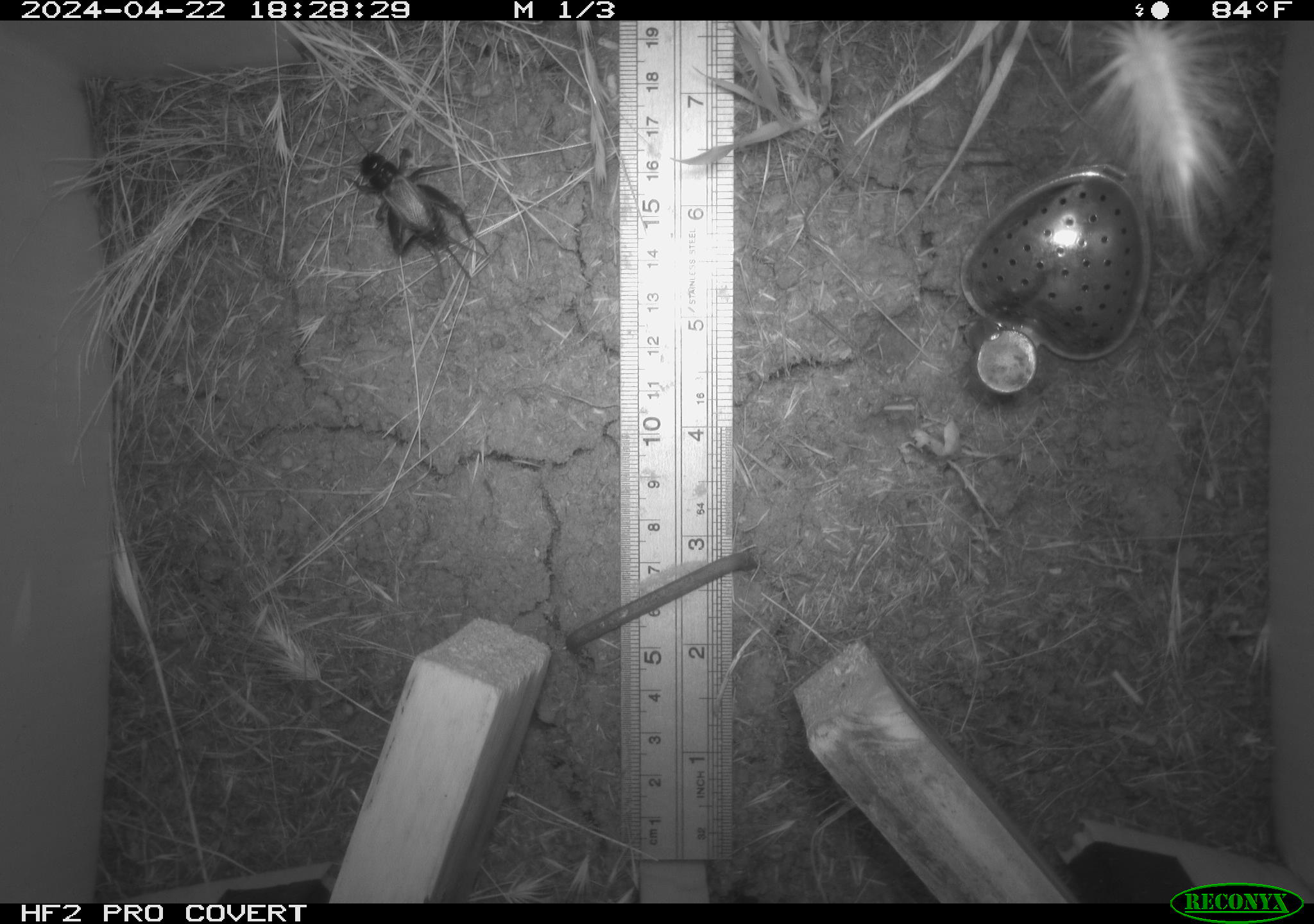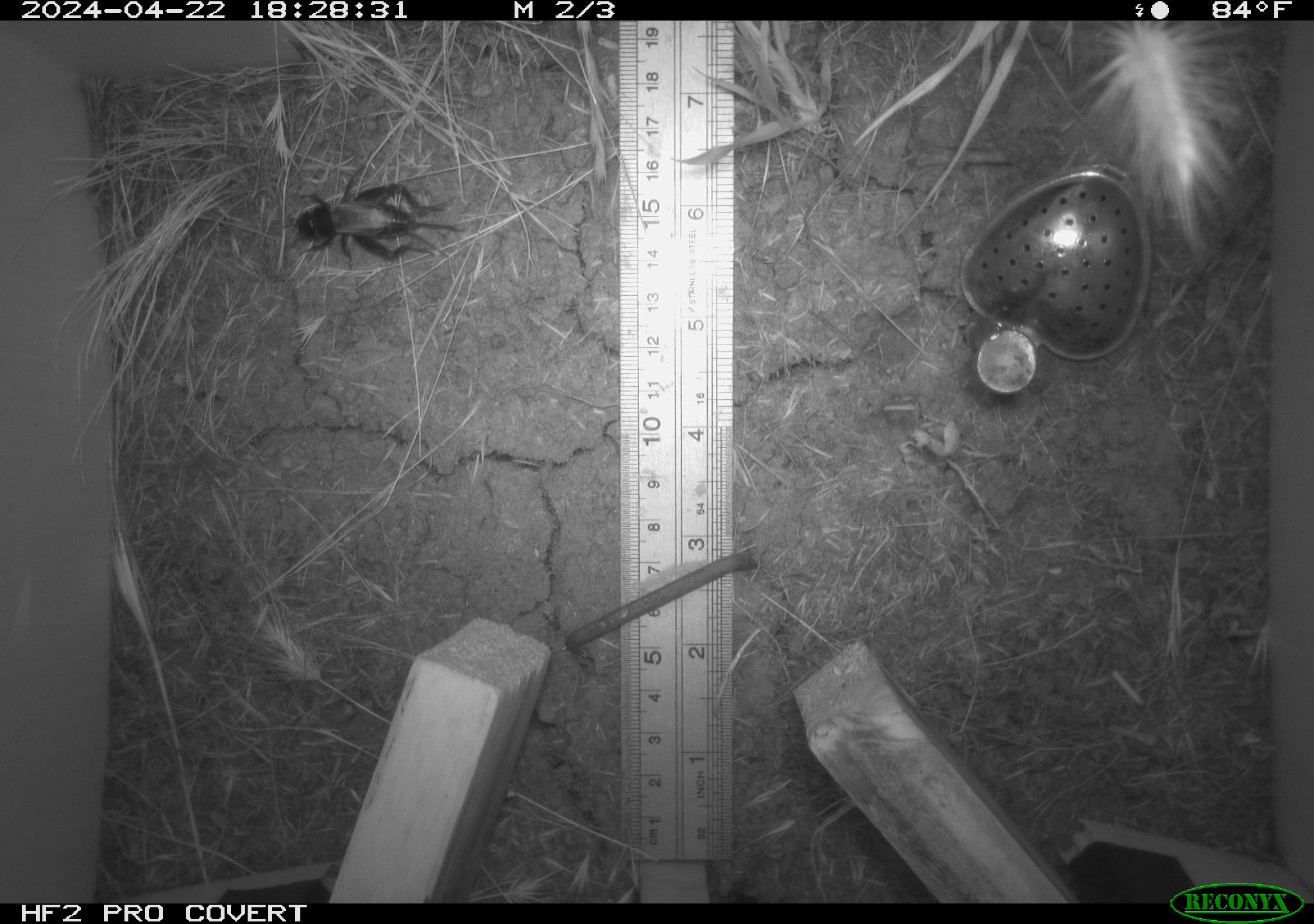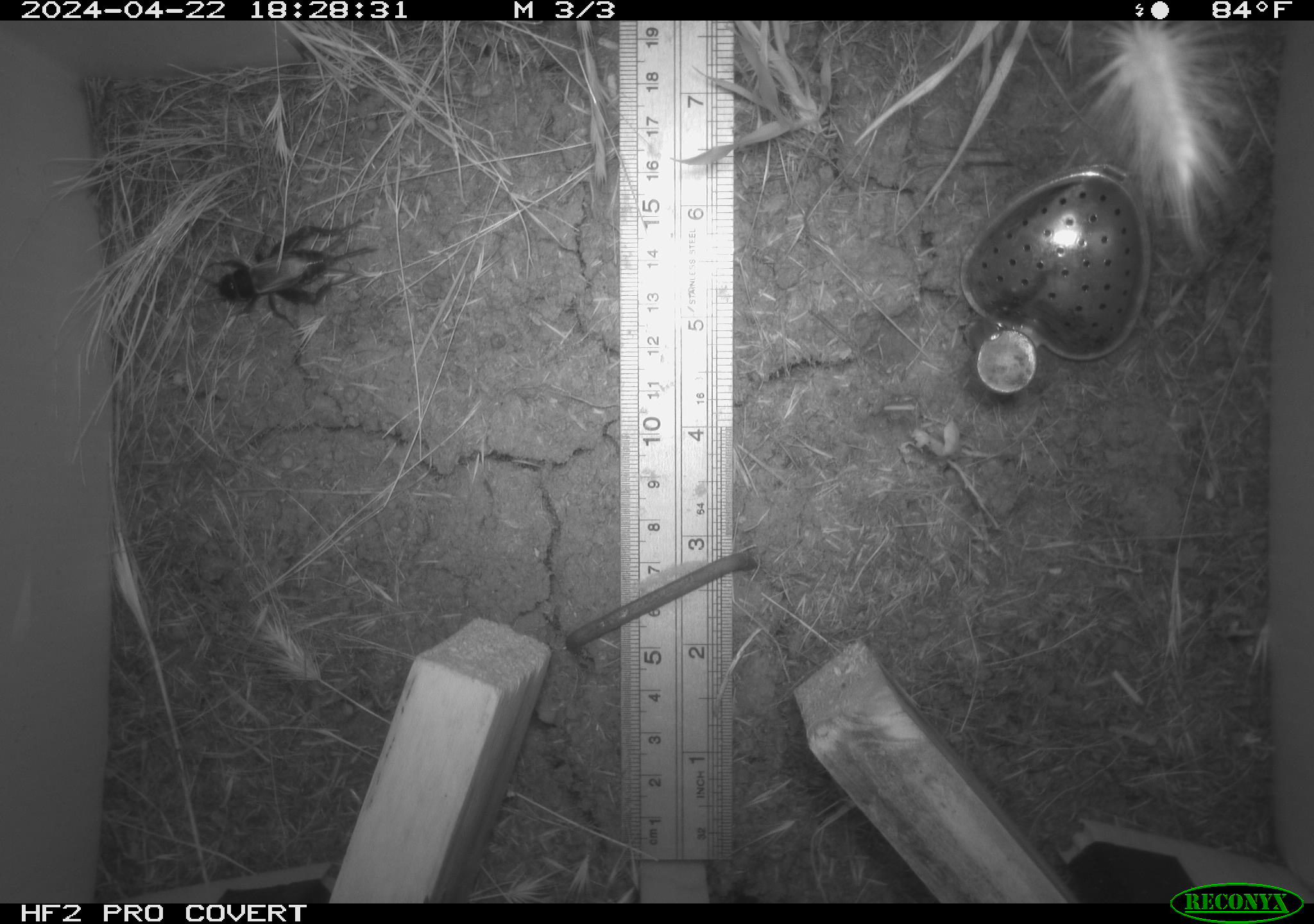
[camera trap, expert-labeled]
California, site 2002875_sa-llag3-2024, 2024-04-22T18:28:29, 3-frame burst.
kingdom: Animalia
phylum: Arthropoda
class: Insecta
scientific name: Insecta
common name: insect